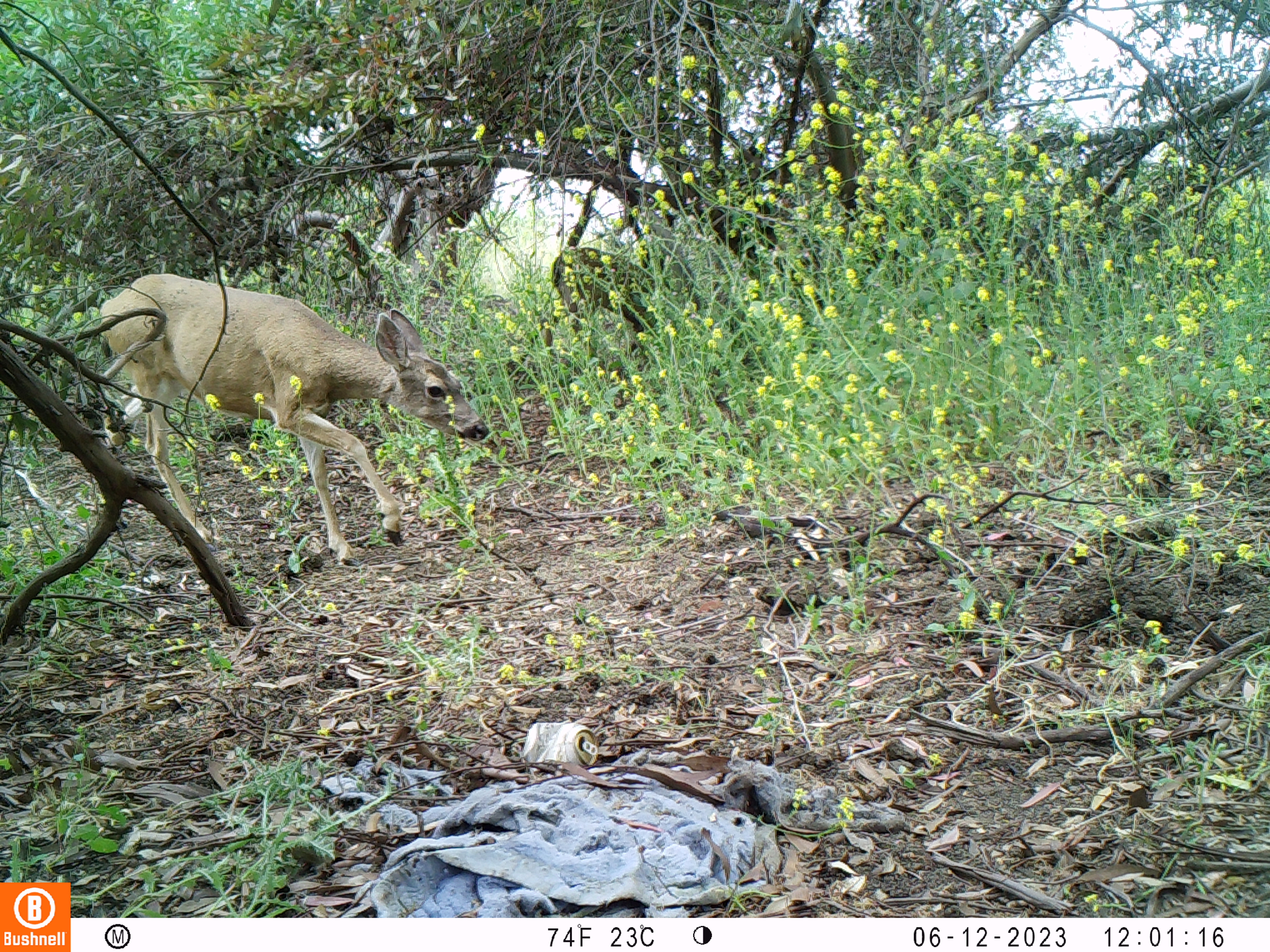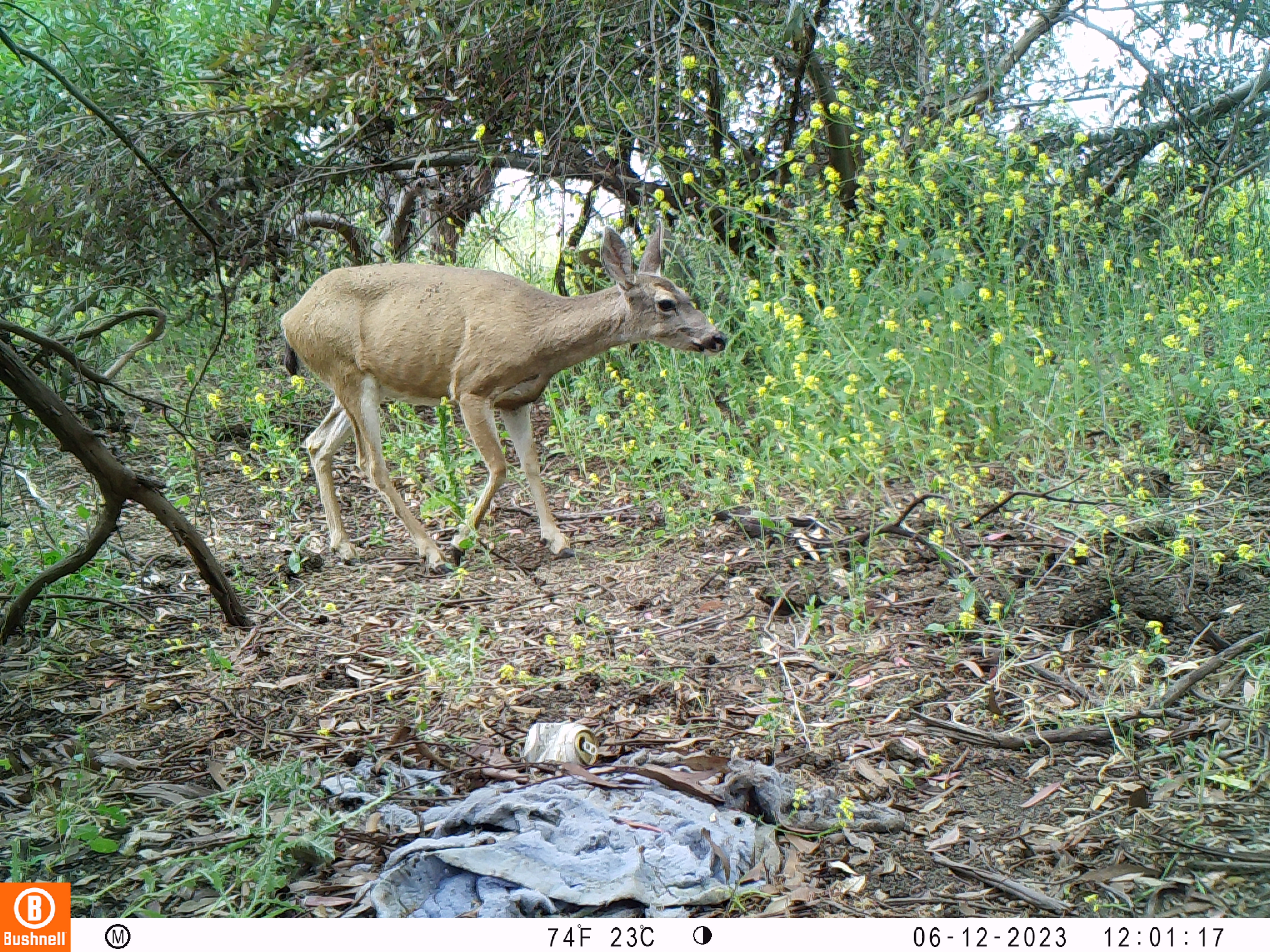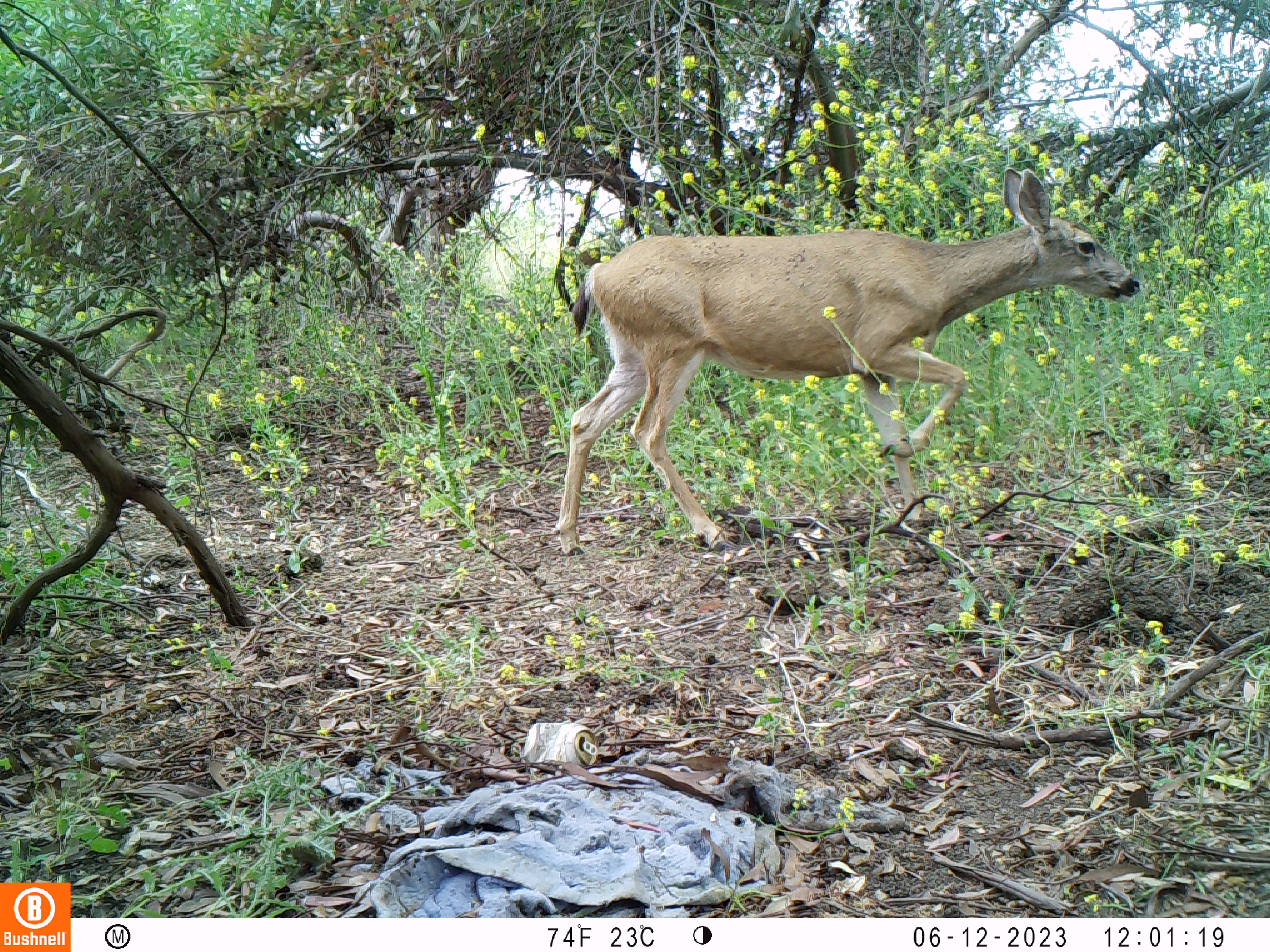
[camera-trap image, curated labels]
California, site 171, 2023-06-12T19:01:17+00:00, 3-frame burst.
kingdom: Animalia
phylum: Chordata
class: Mammalia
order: Artiodactyla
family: Cervidae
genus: Odocoileus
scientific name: Odocoileus hemionus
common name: mule deer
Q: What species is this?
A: Mule deer (Odocoileus hemionus).